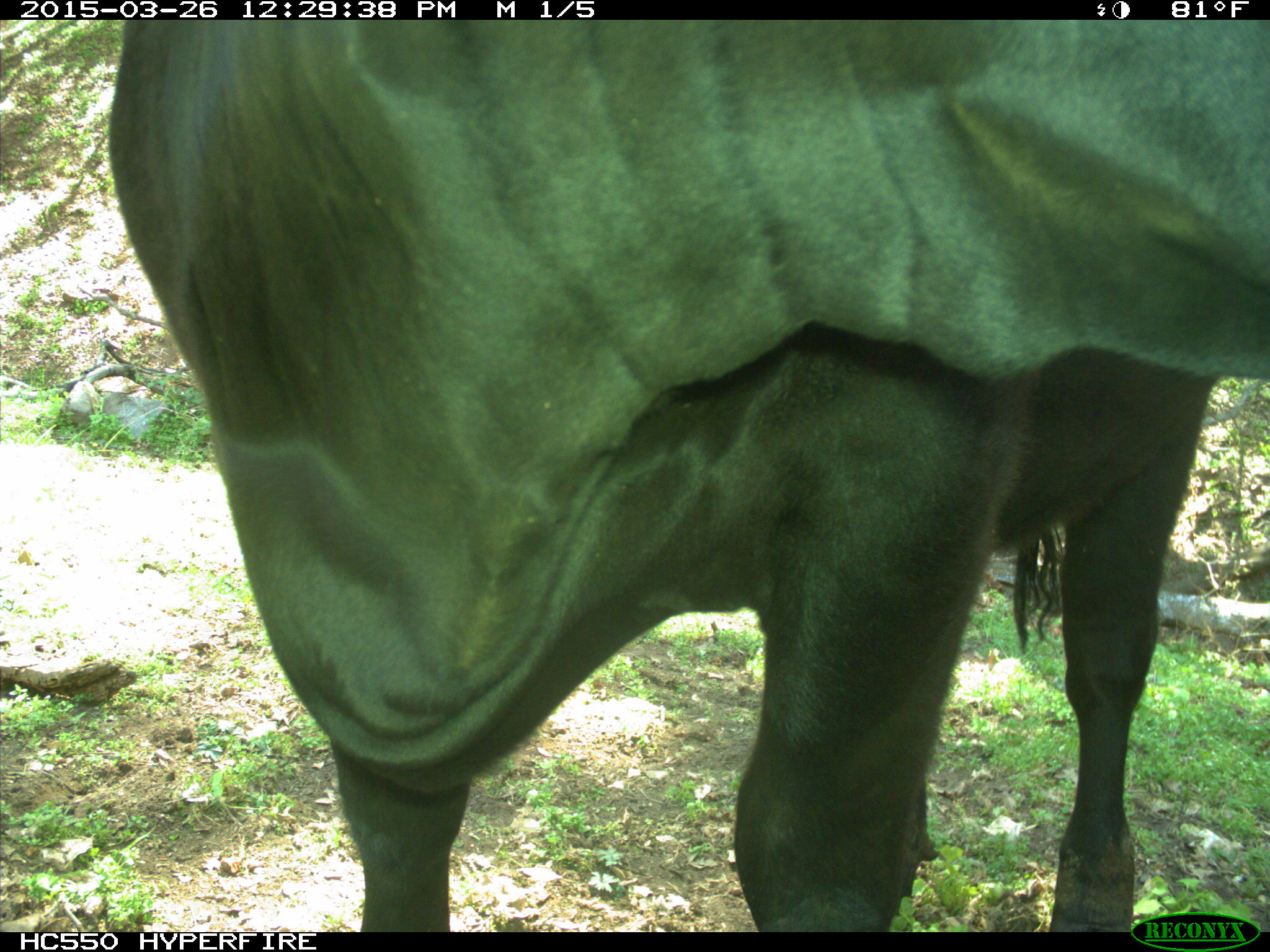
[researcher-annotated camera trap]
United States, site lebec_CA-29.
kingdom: Animalia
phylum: Chordata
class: Mammalia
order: Artiodactyla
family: Bovidae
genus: Bos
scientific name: Bos taurus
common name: domestic cow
Bos taurus (domestic cow).